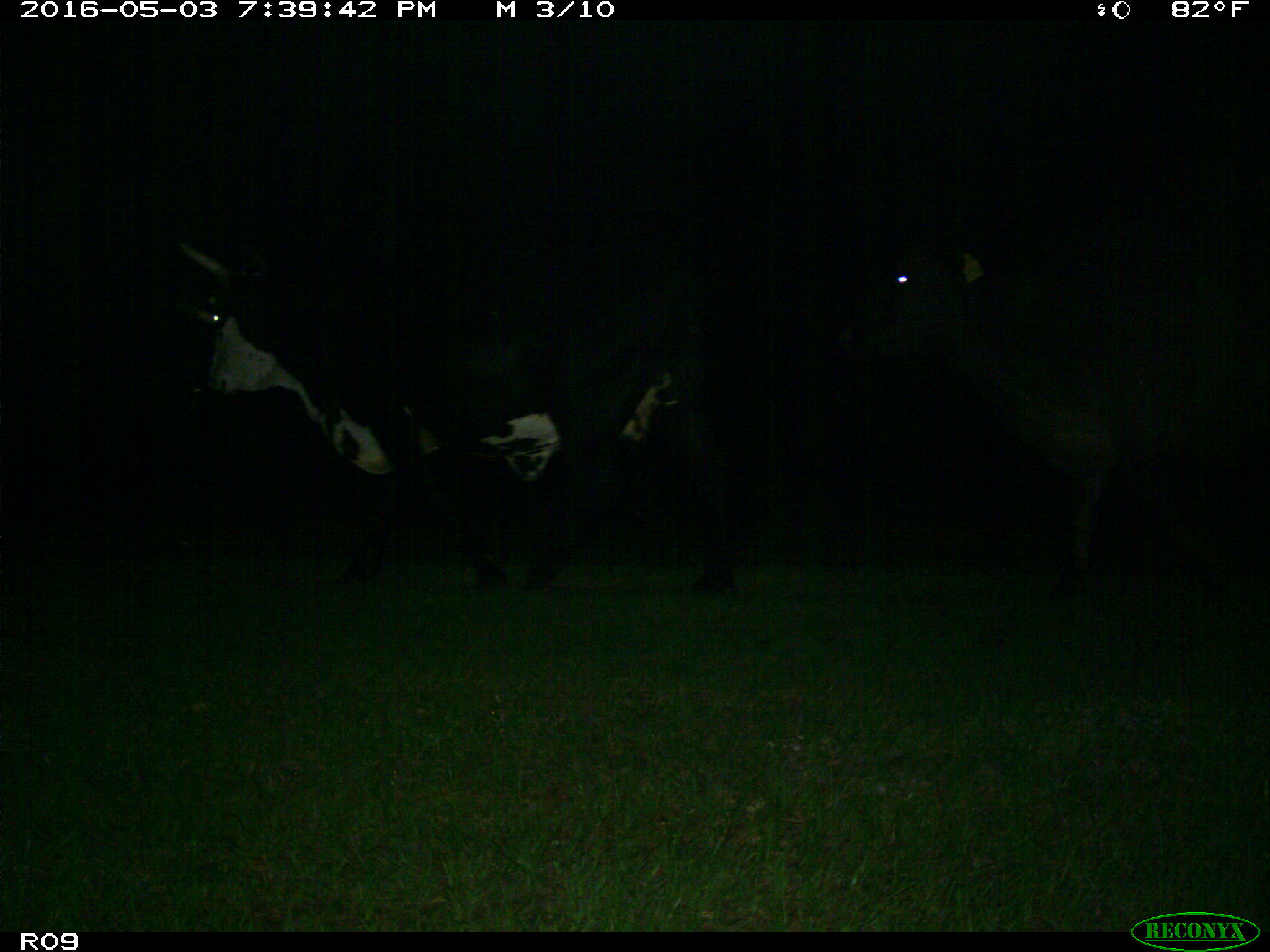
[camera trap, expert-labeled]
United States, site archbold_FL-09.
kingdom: Animalia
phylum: Chordata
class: Mammalia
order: Artiodactyla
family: Bovidae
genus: Bos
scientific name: Bos taurus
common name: domestic cow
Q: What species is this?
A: Bos taurus (domestic cow).